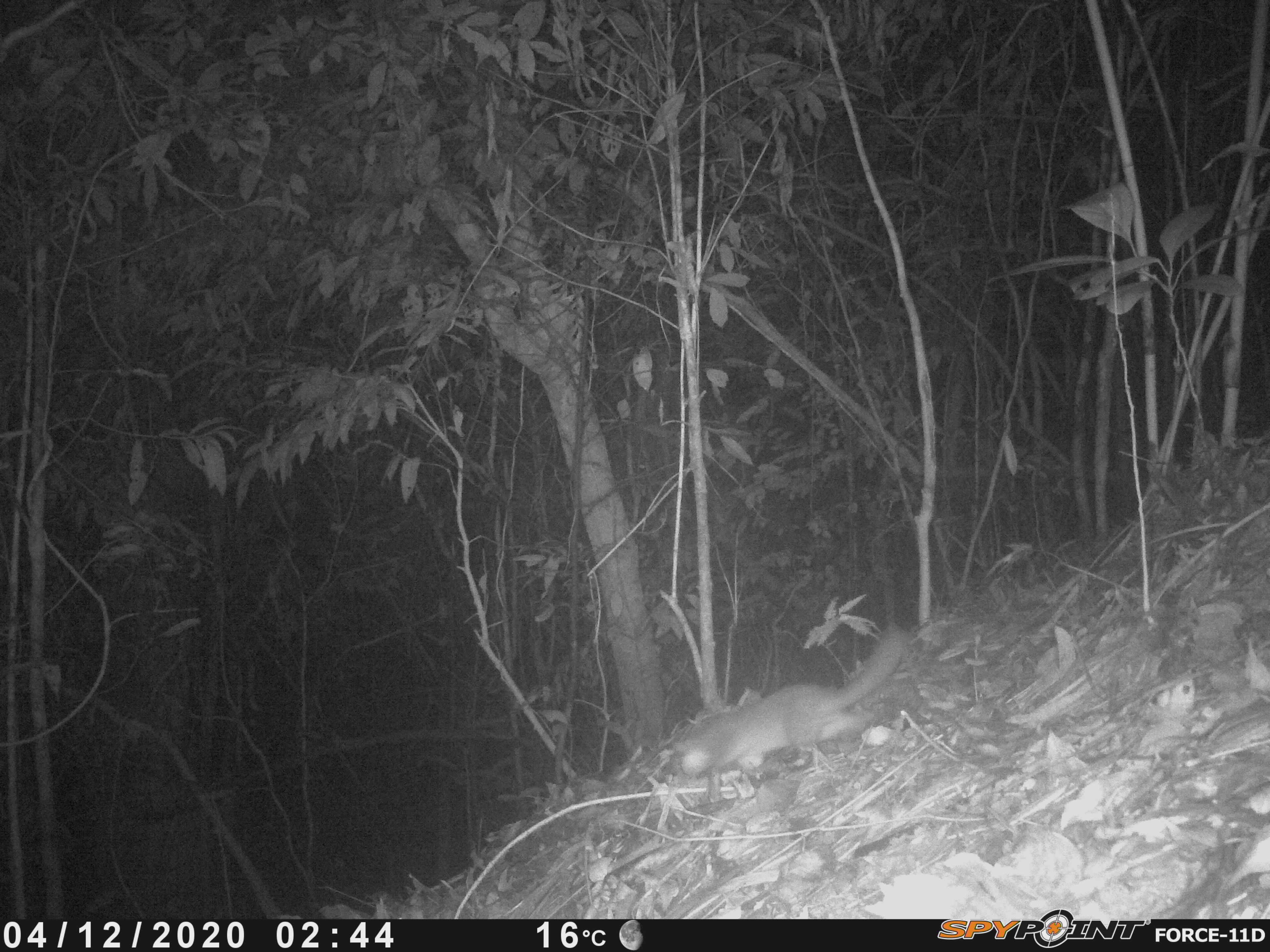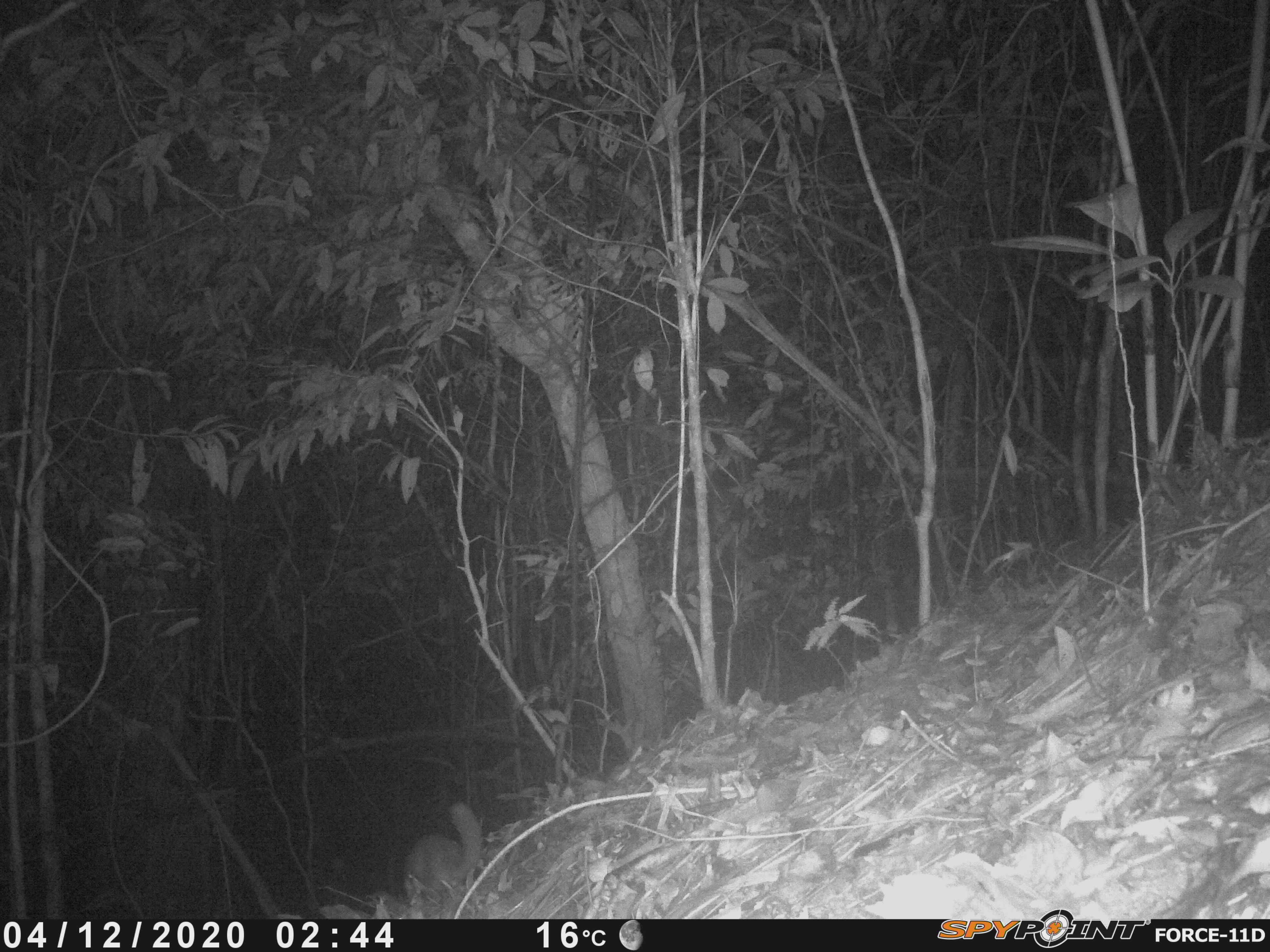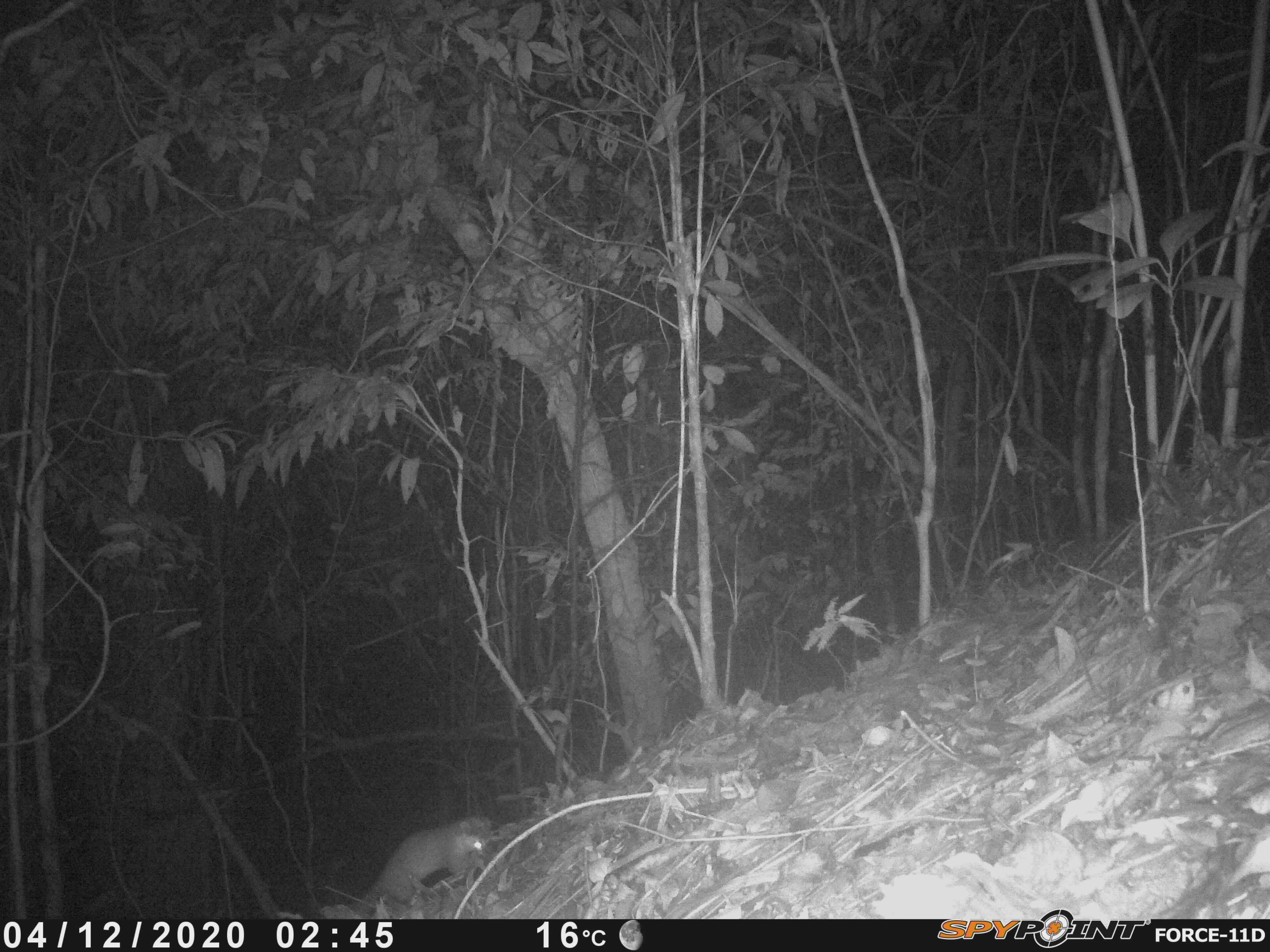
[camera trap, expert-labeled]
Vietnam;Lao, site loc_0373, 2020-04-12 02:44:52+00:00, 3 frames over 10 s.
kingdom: Animalia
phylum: Chordata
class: Mammalia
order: Carnivora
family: Mustelidae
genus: Melogale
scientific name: Melogale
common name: ferret badger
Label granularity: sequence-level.